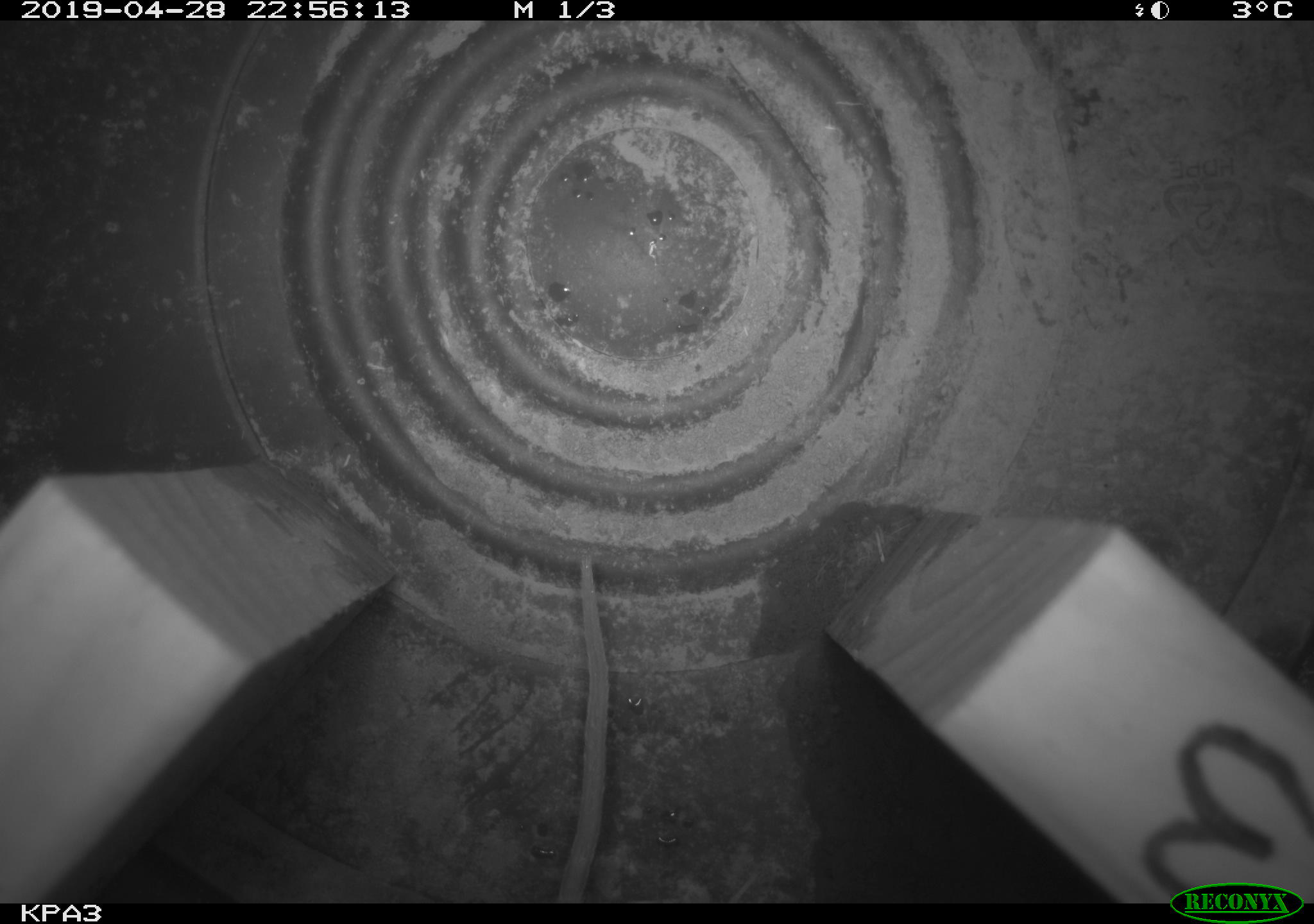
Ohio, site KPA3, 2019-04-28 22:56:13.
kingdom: Animalia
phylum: Chordata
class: Mammalia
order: Rodentia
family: Cricetidae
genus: Peromyscus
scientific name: Peromyscus leucopus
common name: white-footed mouse